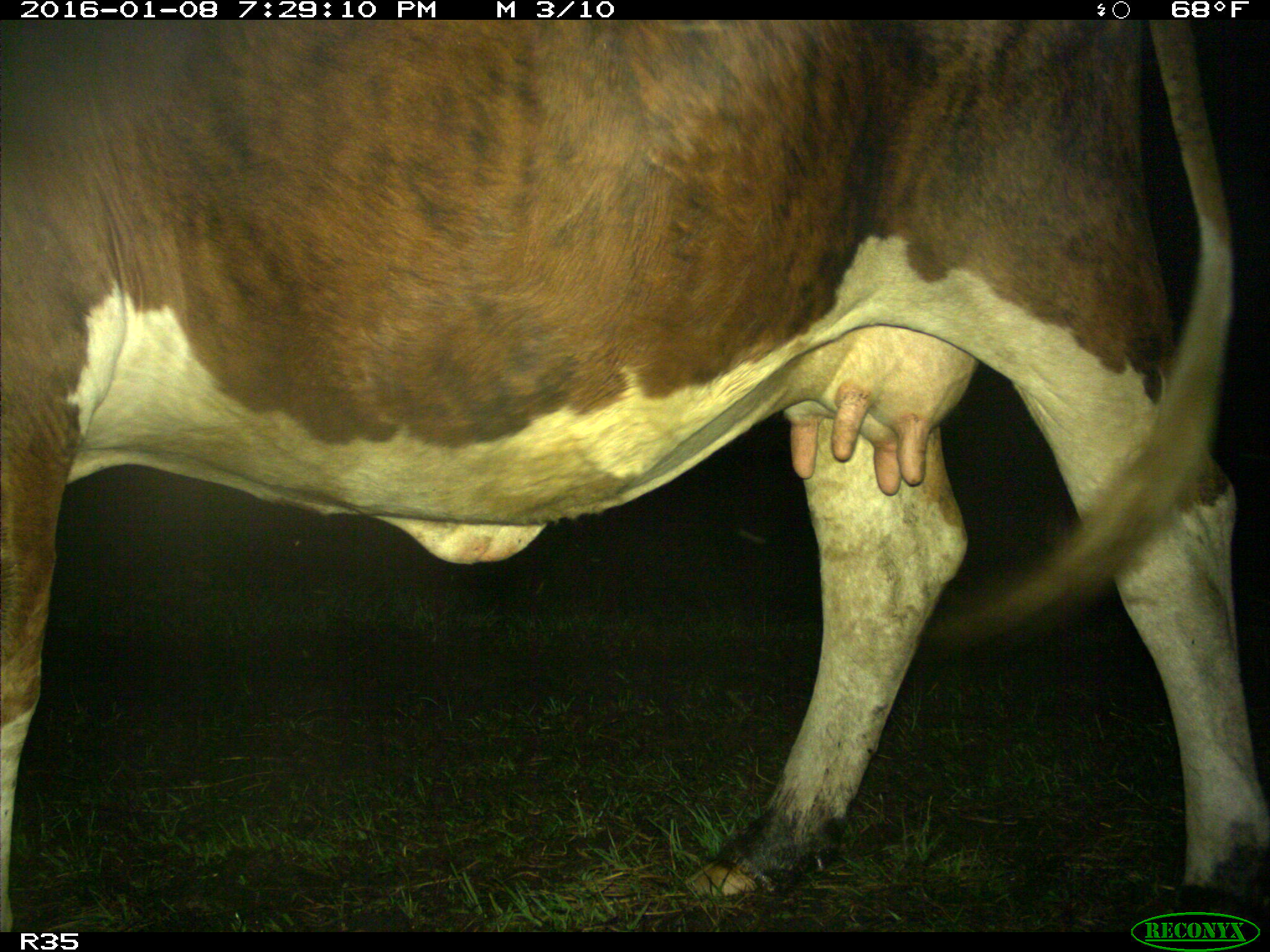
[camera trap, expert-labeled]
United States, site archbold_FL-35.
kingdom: Animalia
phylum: Chordata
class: Mammalia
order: Artiodactyla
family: Bovidae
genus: Bos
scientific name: Bos taurus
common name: domestic cow